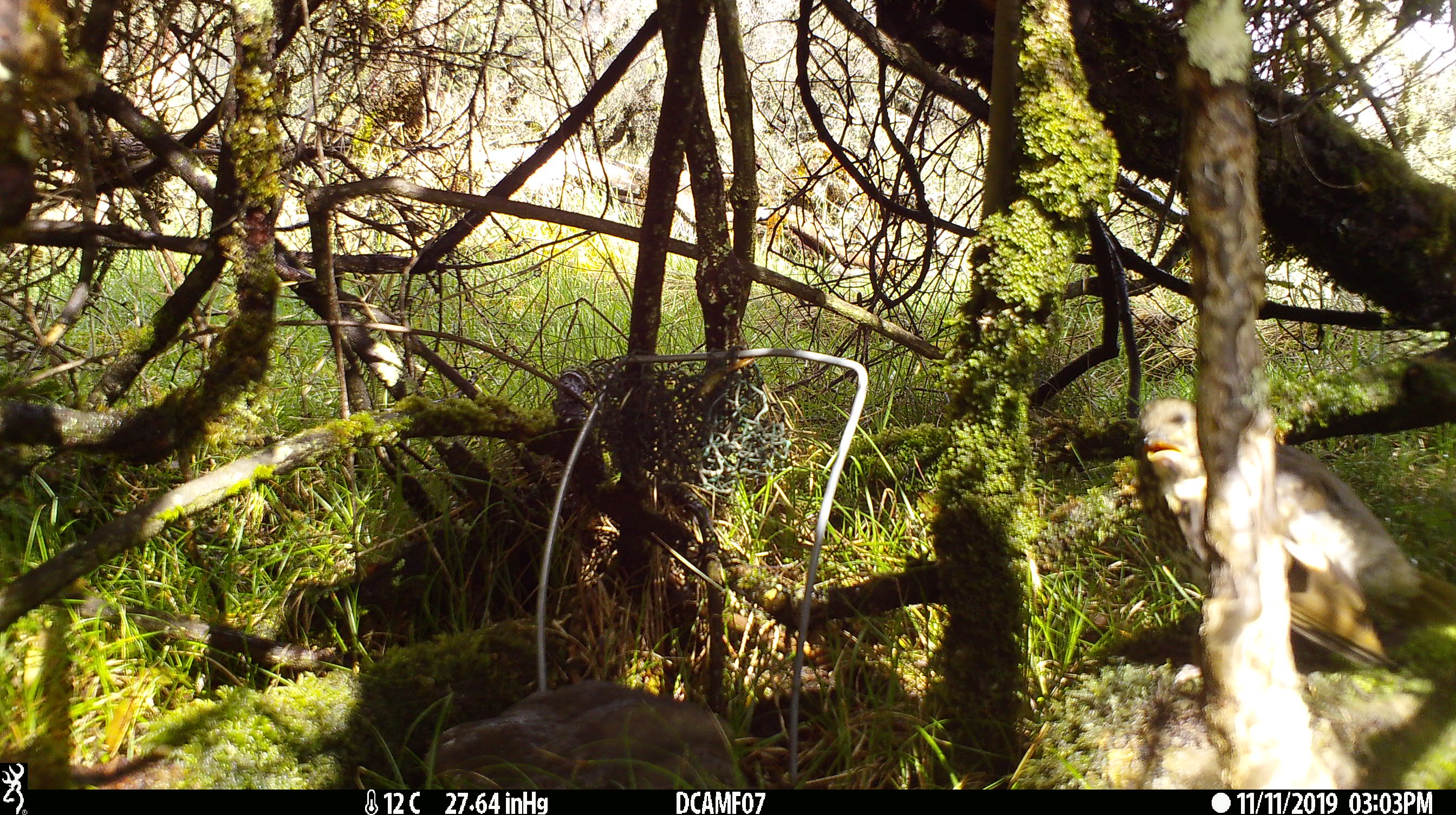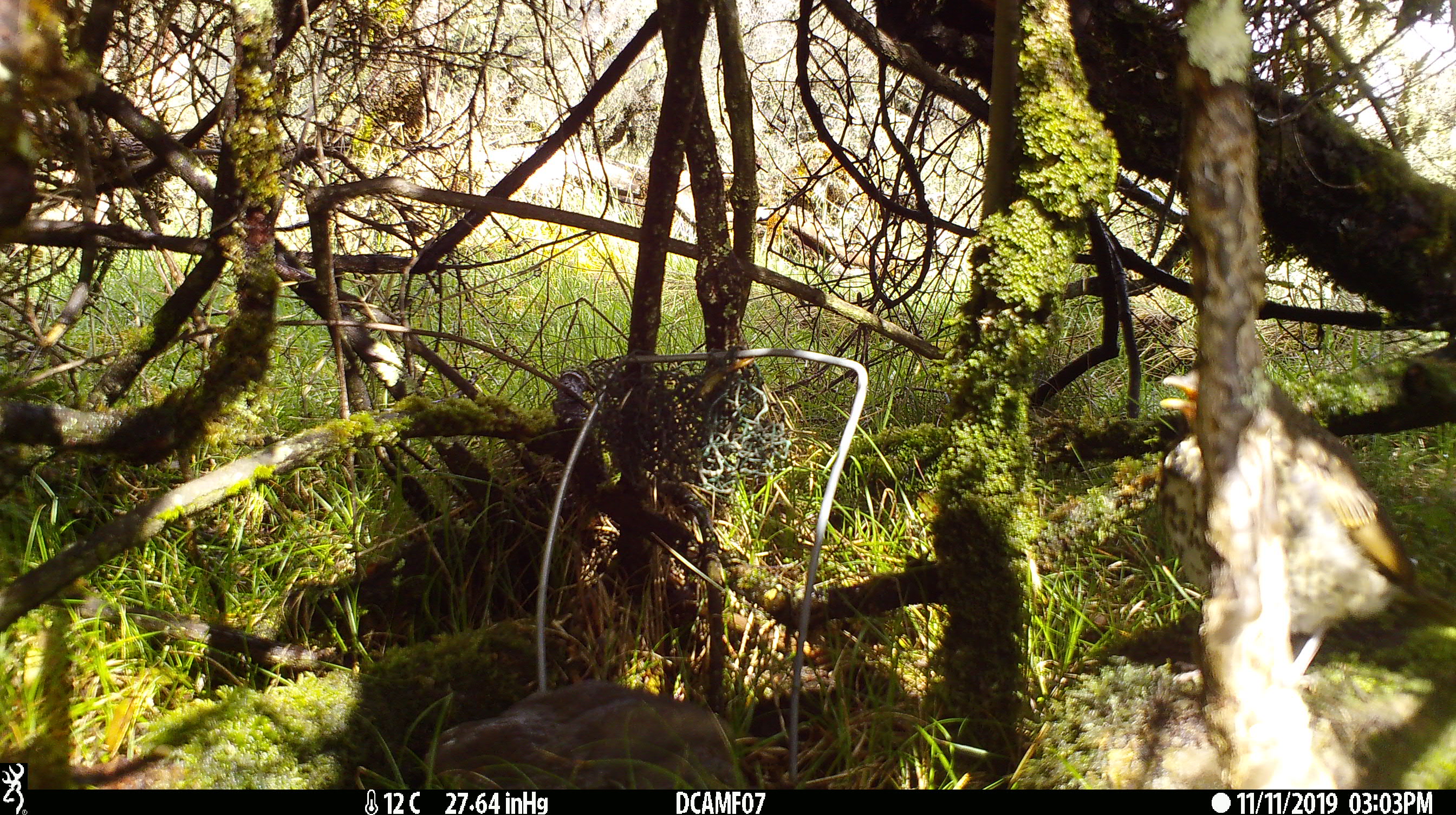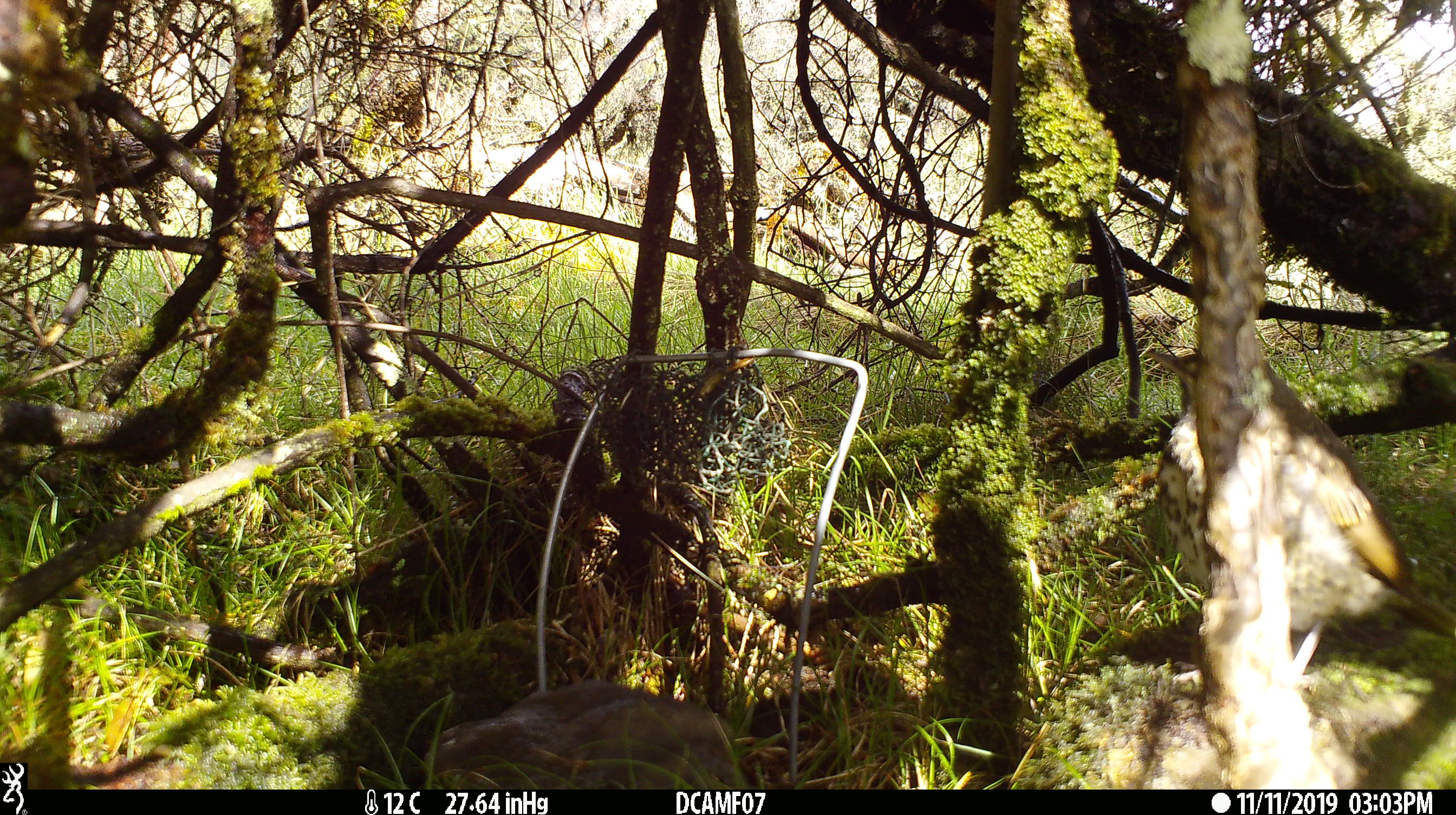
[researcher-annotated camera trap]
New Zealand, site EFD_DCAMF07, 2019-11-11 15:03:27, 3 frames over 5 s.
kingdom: Animalia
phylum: Chordata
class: Aves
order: Passeriformes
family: Turdidae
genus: Turdus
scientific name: Turdus philomelos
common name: song thrush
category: thrush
Thrush (song thrush) (Turdus philomelos).